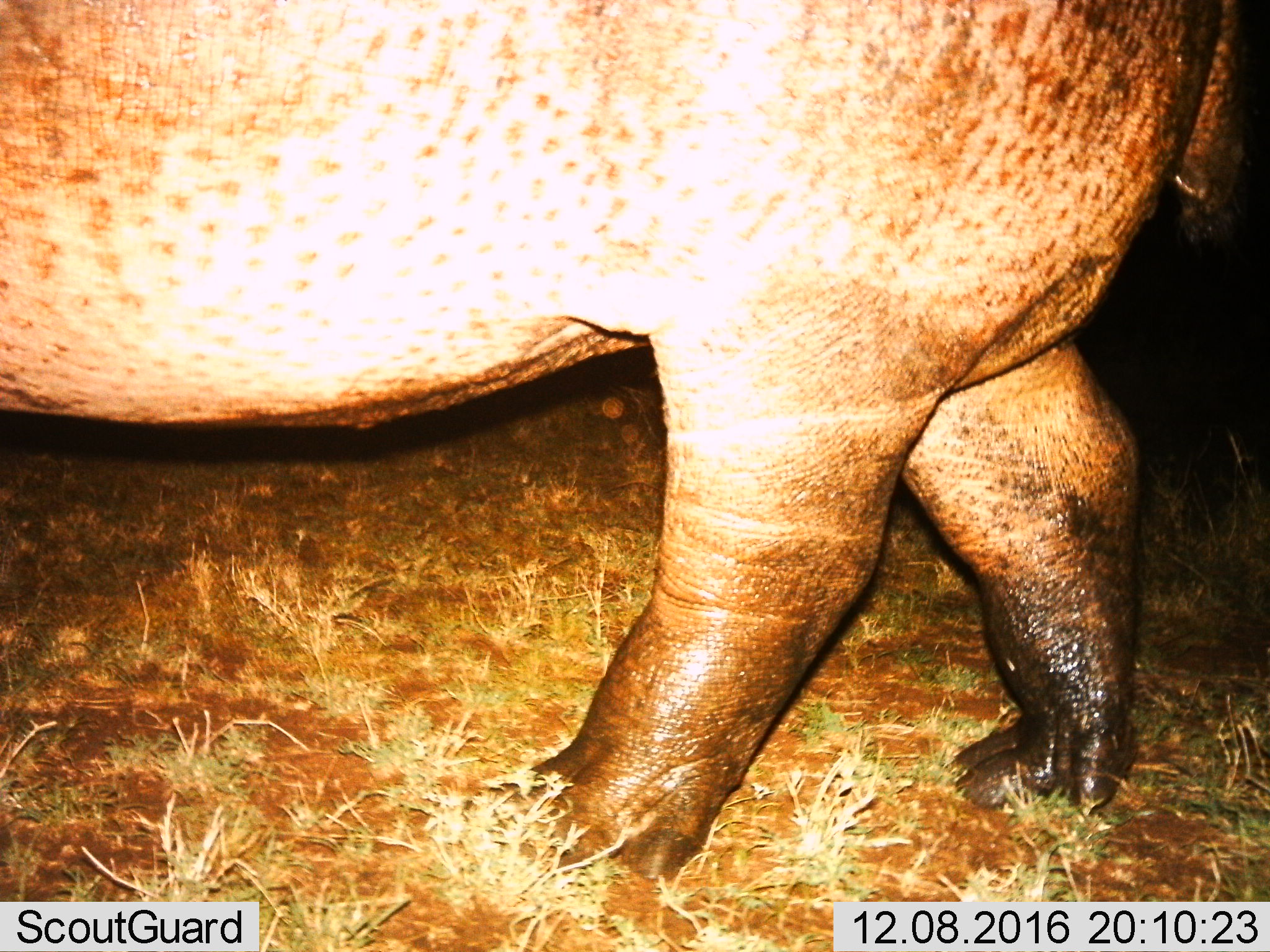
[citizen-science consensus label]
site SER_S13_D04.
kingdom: Animalia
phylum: Chordata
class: Mammalia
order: Artiodactyla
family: Hippopotamidae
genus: Hippopotamus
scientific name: Hippopotamus amphibius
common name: hippopotamus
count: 1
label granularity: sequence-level